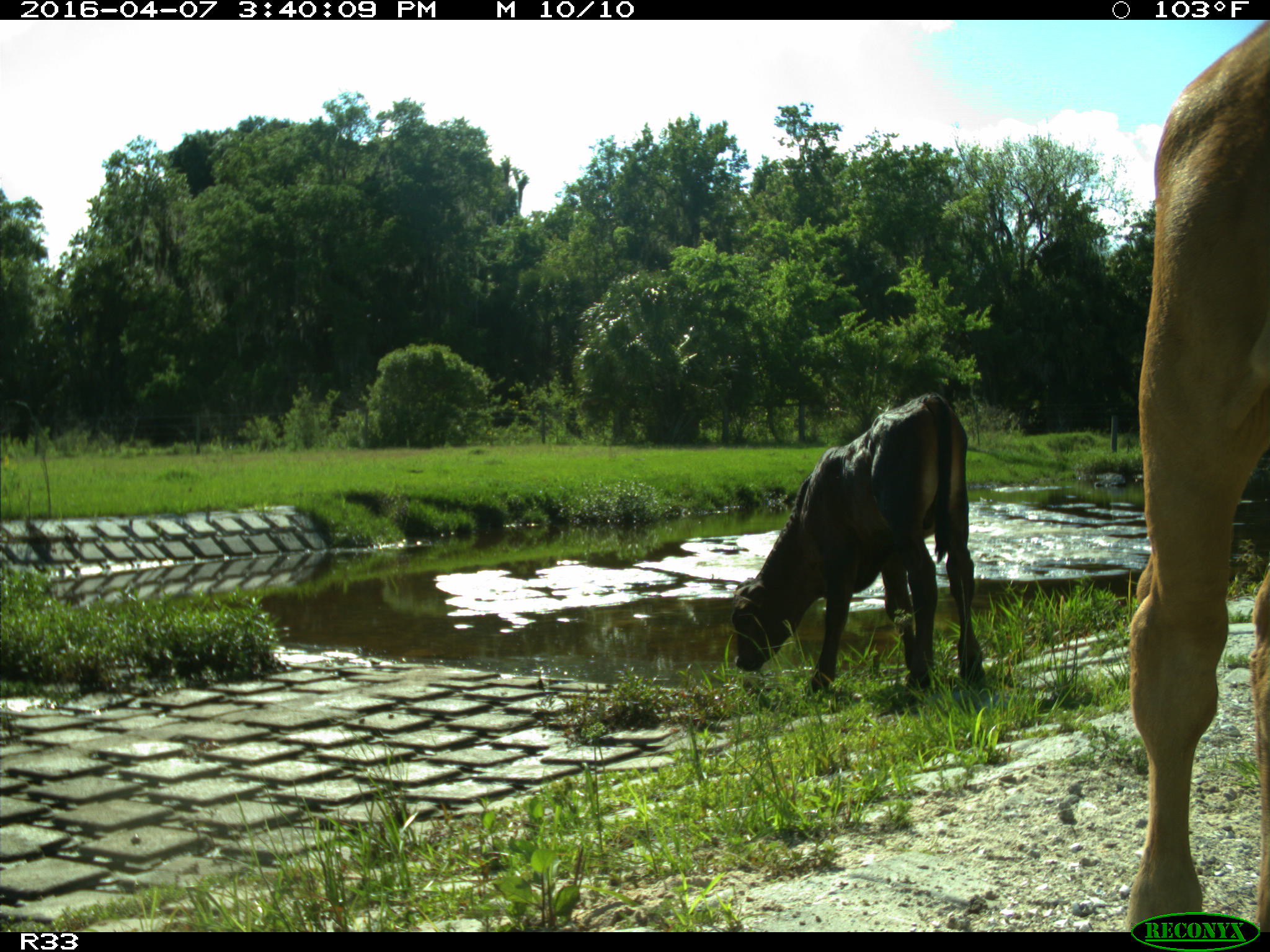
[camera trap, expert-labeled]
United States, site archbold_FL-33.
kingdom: Animalia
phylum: Chordata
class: Mammalia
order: Artiodactyla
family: Bovidae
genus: Bos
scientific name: Bos taurus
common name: domestic cow